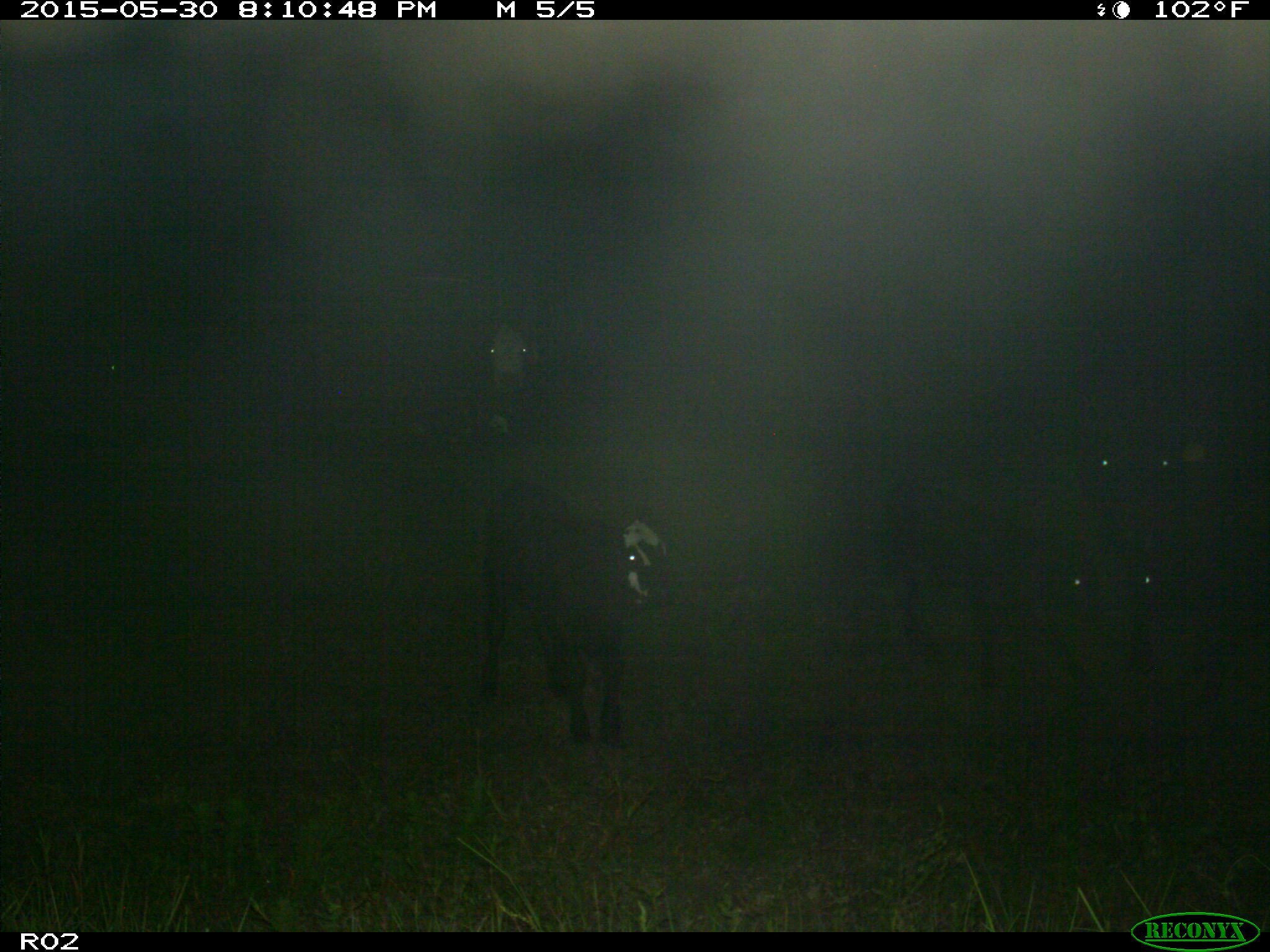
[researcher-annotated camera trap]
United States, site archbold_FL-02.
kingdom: Animalia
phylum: Chordata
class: Mammalia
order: Artiodactyla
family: Bovidae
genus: Bos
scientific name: Bos taurus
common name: domestic cow